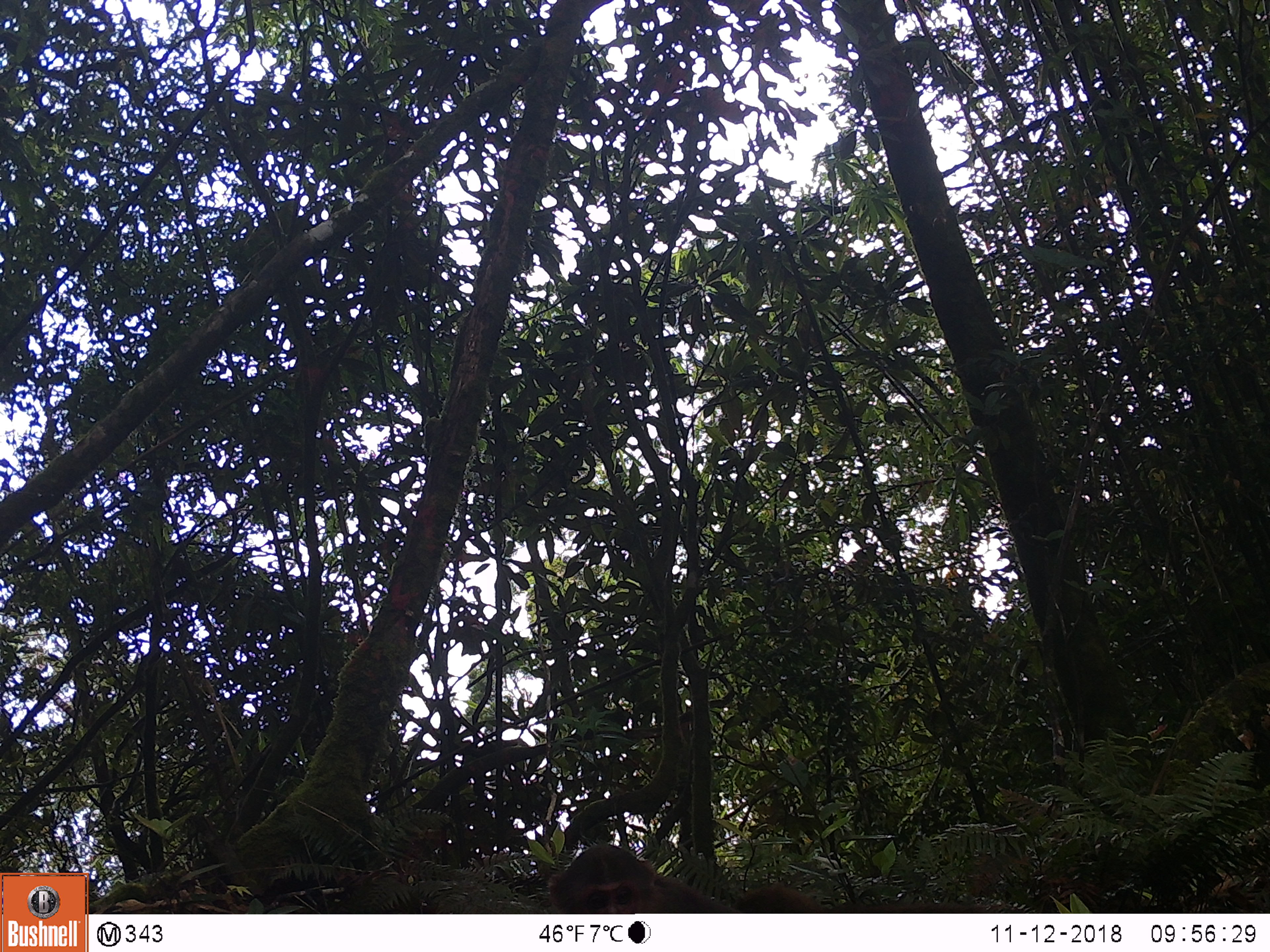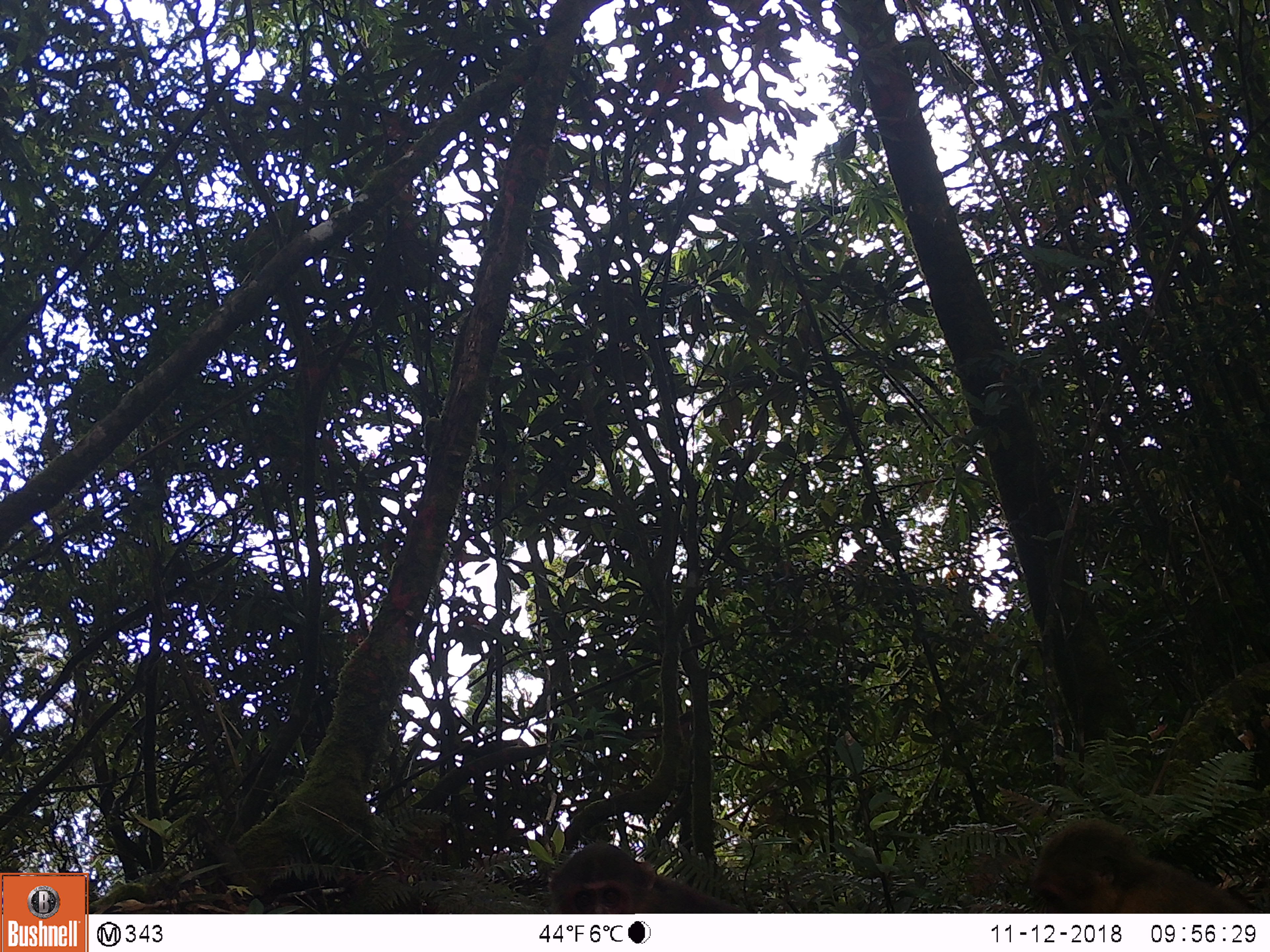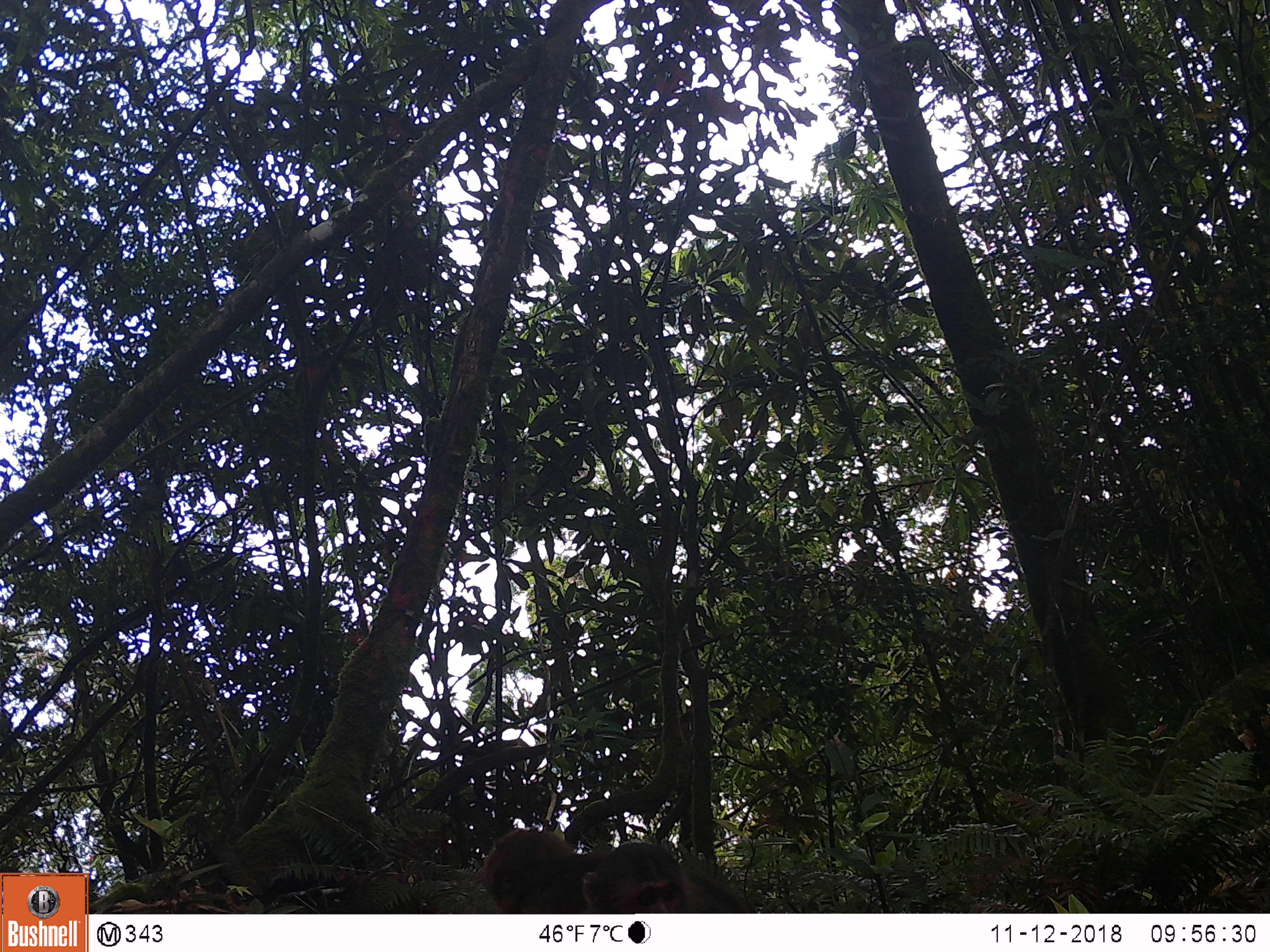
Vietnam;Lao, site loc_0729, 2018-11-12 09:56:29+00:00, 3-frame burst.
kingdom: Animalia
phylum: Chordata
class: Mammalia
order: Primates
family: Cercopithecidae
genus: Macaca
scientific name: Macaca arctoides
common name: stump-tailed macaque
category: stump tailed macaque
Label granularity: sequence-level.